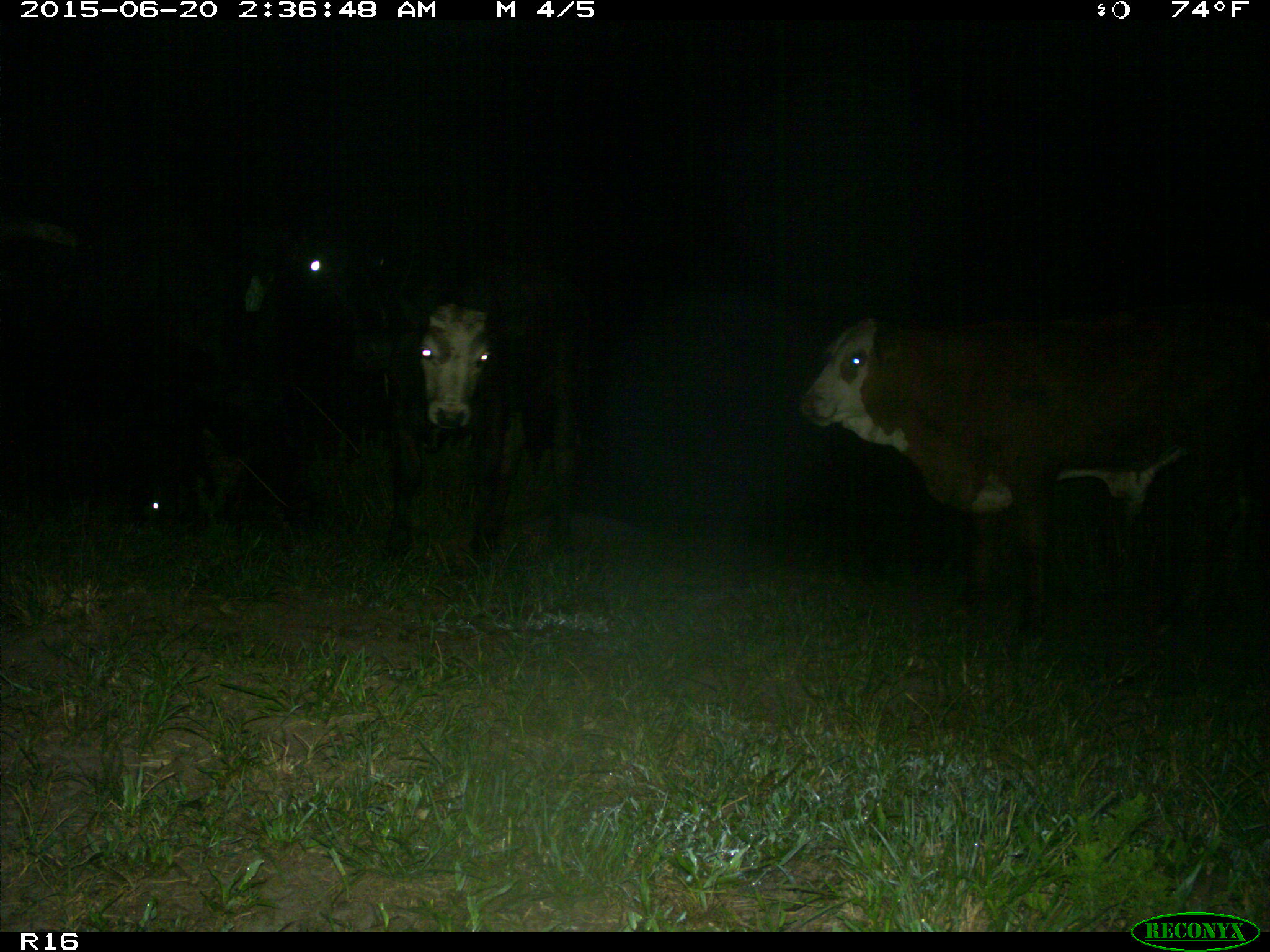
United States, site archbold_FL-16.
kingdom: Animalia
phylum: Chordata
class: Mammalia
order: Artiodactyla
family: Bovidae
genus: Bos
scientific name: Bos taurus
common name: domestic cow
Bos taurus (domestic cow).